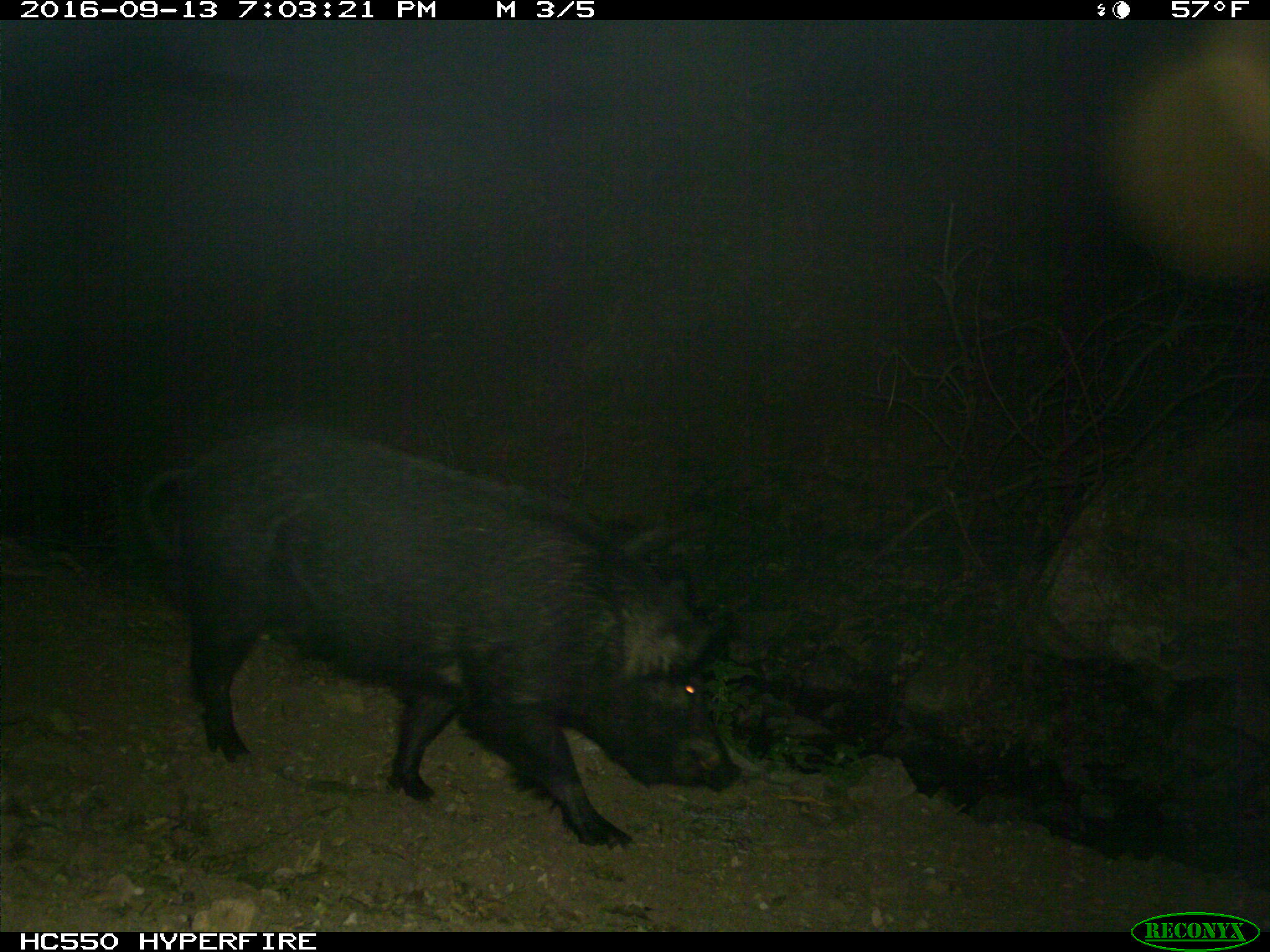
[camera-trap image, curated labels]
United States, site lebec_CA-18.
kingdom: Animalia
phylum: Chordata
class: Mammalia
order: Artiodactyla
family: Suidae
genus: Sus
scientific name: Sus scrofa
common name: wild boar